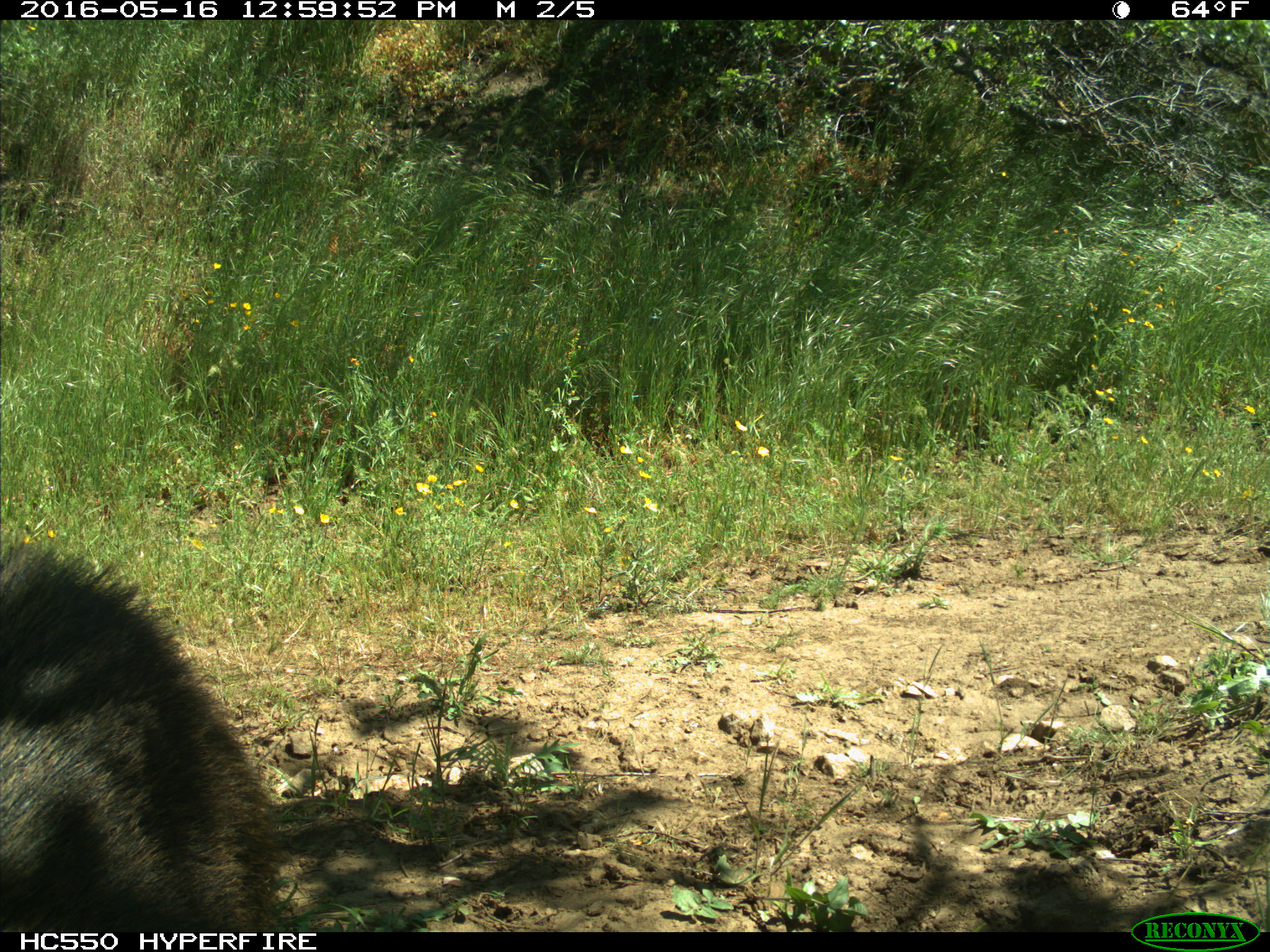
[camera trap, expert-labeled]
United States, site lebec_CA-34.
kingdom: Animalia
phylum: Chordata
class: Mammalia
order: Artiodactyla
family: Suidae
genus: Sus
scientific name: Sus scrofa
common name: wild boar